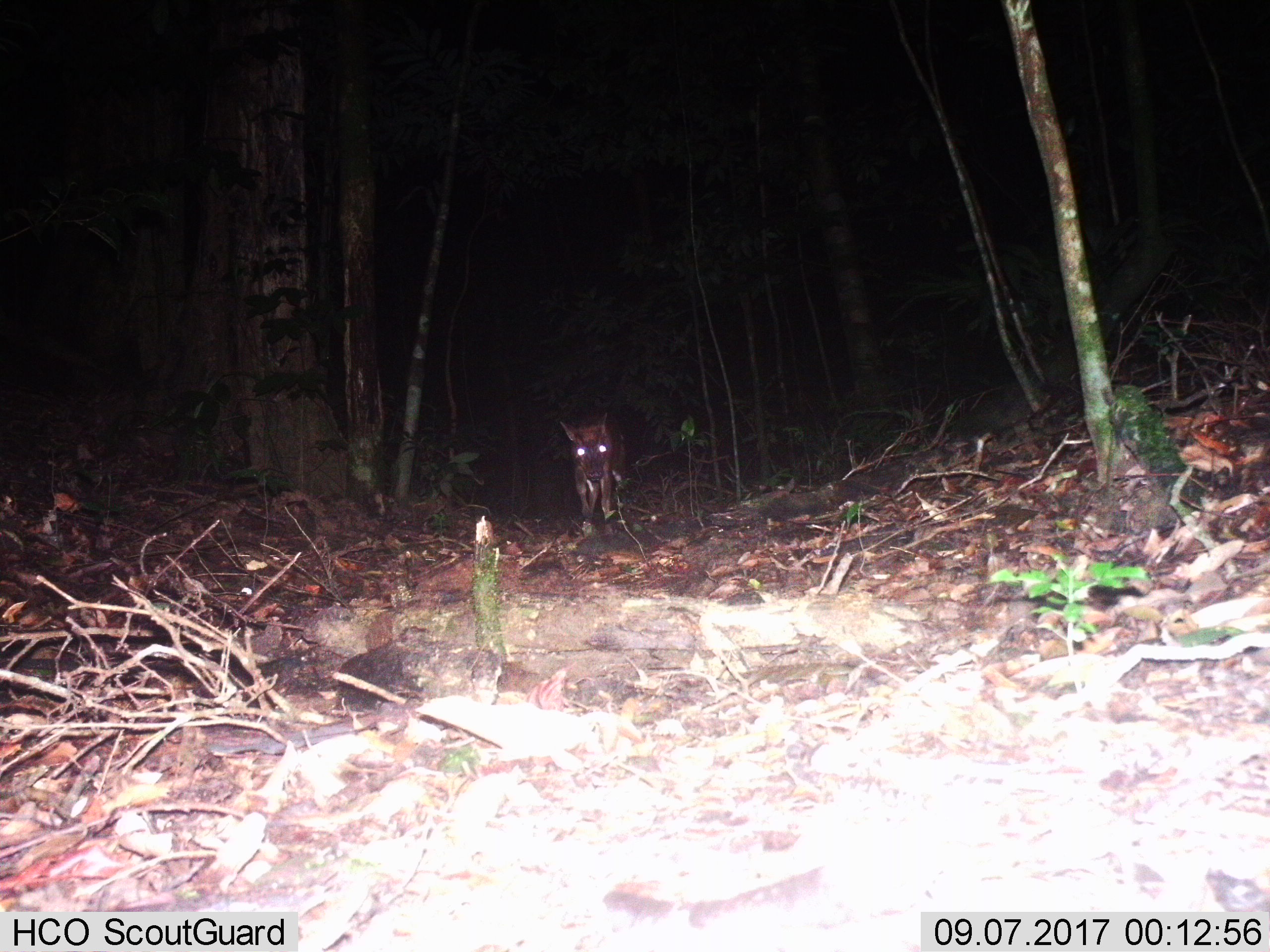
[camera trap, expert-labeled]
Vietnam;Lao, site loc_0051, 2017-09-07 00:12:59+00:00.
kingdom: Animalia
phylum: Chordata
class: Mammalia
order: Artiodactyla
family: Cervidae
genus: Muntiacus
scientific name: Muntiacus rooseveltorum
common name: roosevelt's muntjac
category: roosevelts muntjac group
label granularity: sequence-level